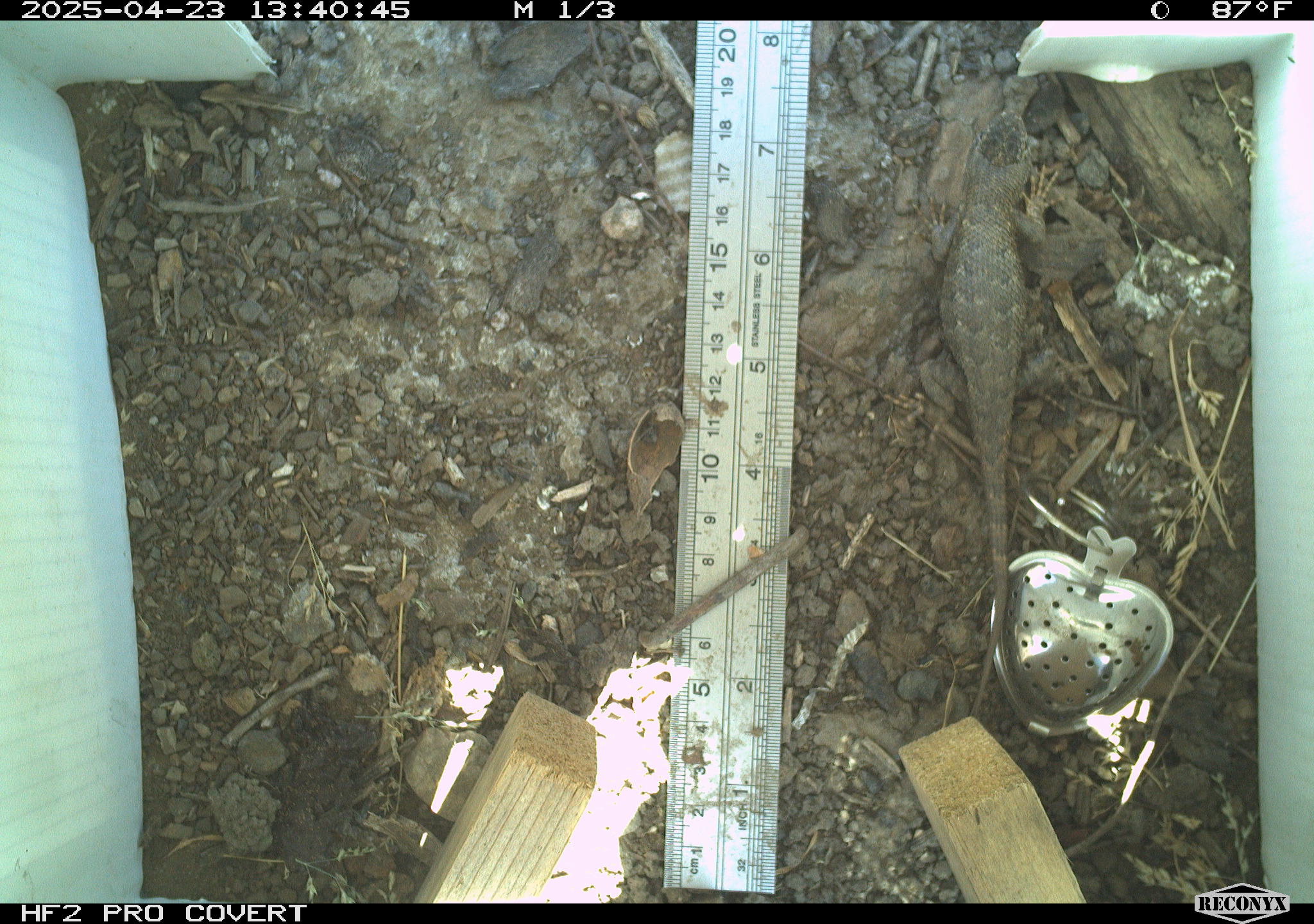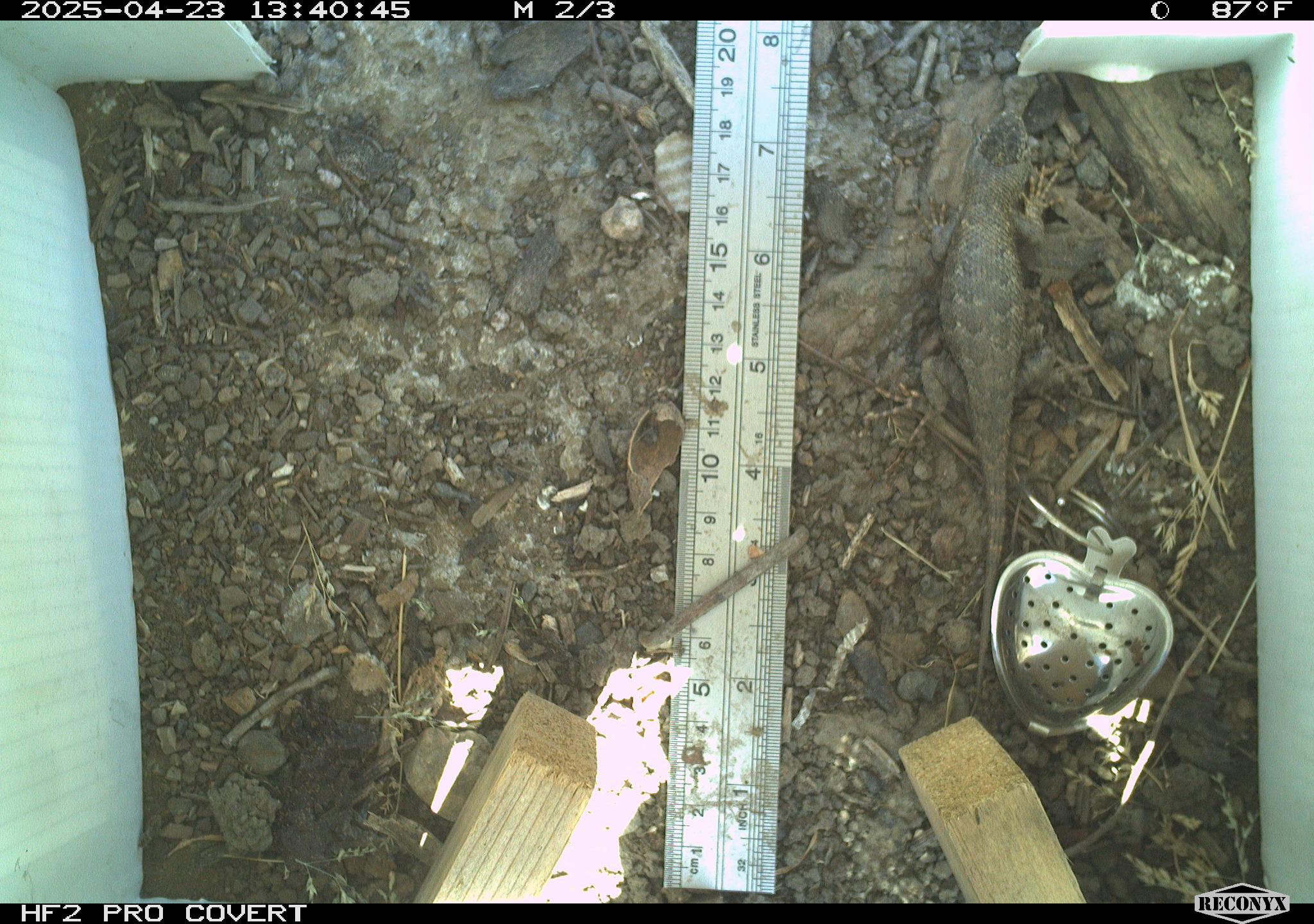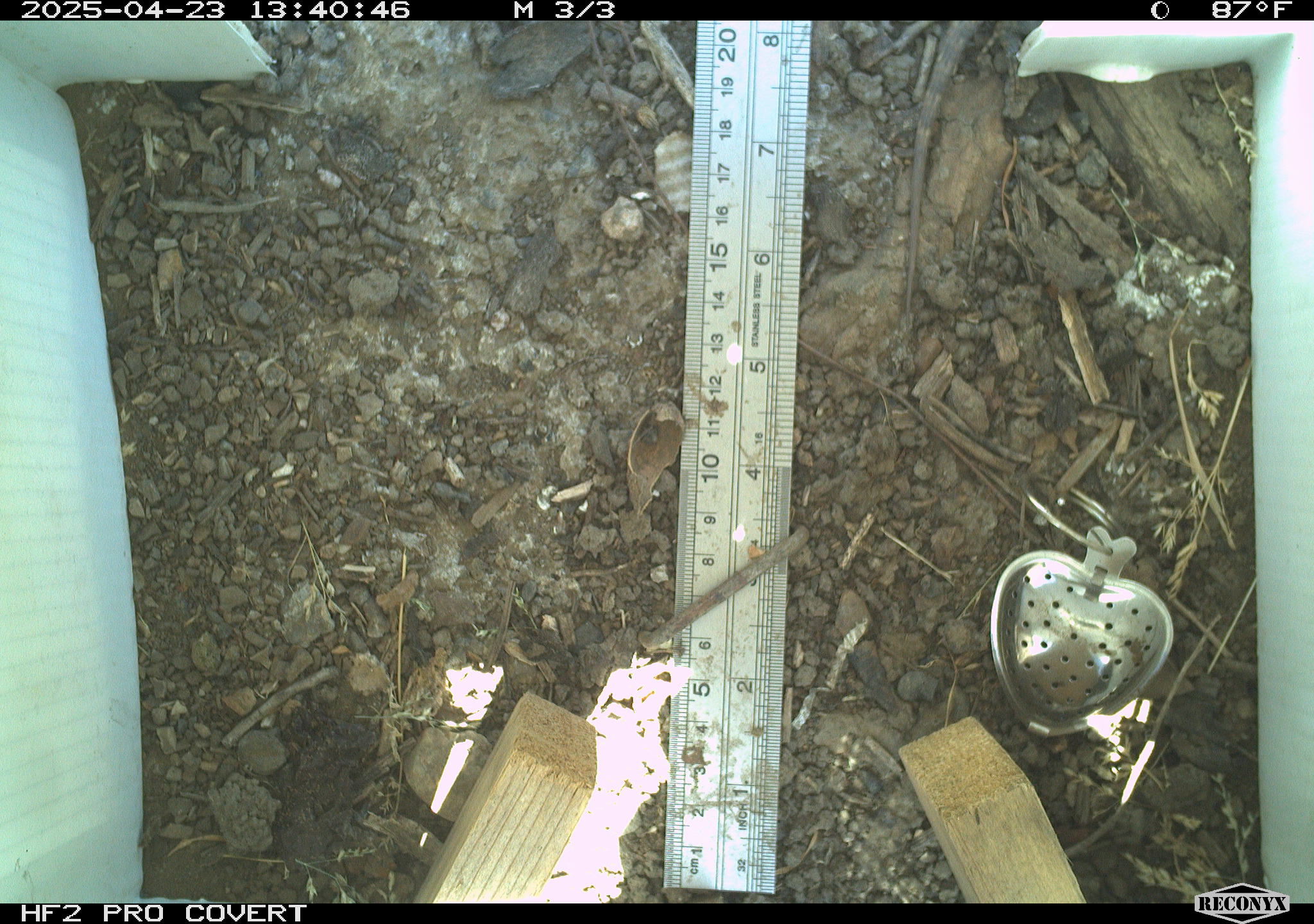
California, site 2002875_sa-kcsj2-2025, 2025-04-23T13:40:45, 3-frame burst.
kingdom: Animalia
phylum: Chordata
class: Reptilia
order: Squamata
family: Phrynosomatidae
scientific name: Phrynosomatidae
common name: north american spiny lizards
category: sceloporus/uta species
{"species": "sceloporus/uta species (north american spiny lizards) (Phrynosomatidae)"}